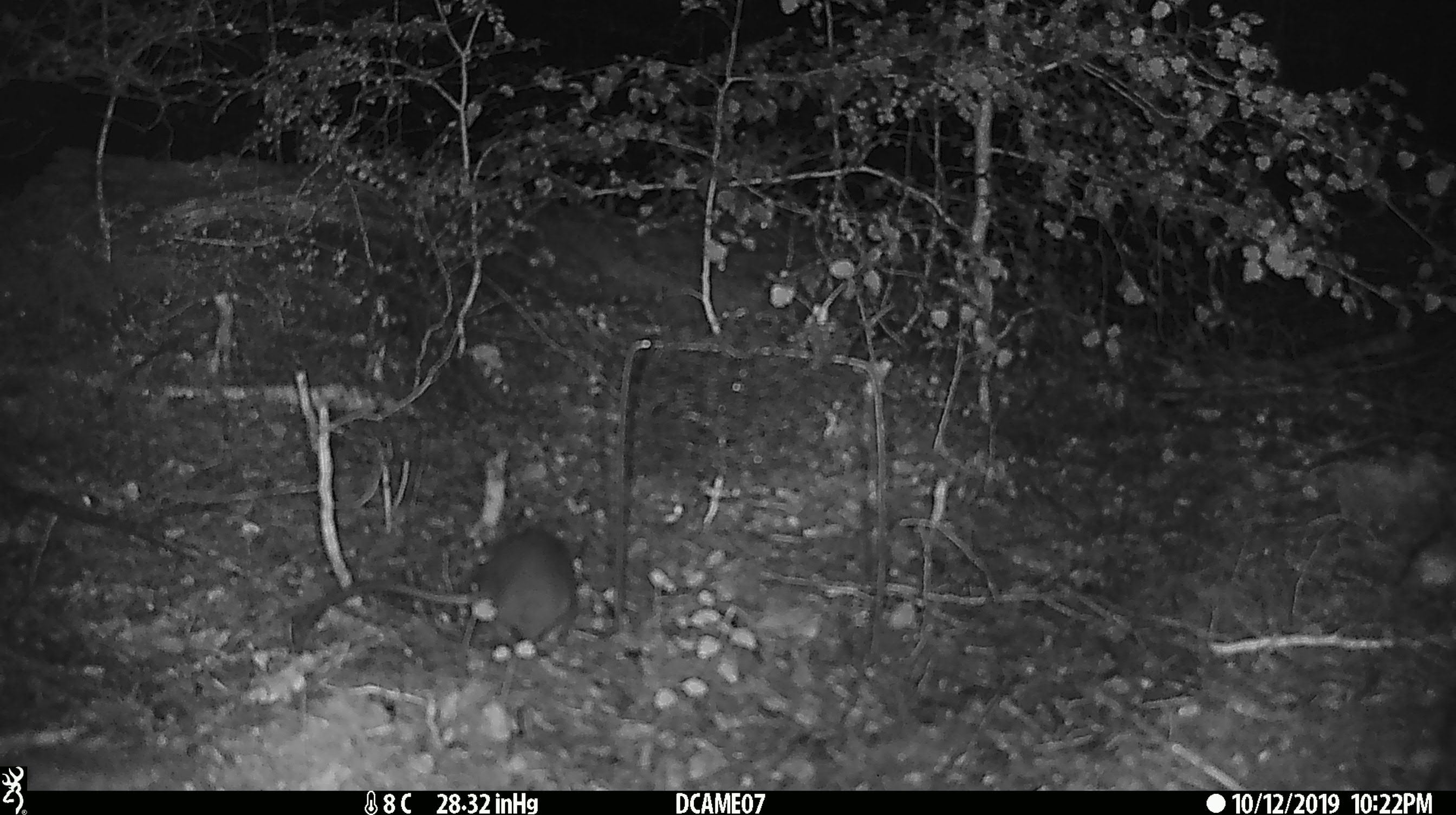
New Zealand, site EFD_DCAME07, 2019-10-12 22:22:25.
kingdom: Animalia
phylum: Chordata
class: Mammalia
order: Rodentia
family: Muridae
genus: Rattus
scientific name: Rattus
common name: rat